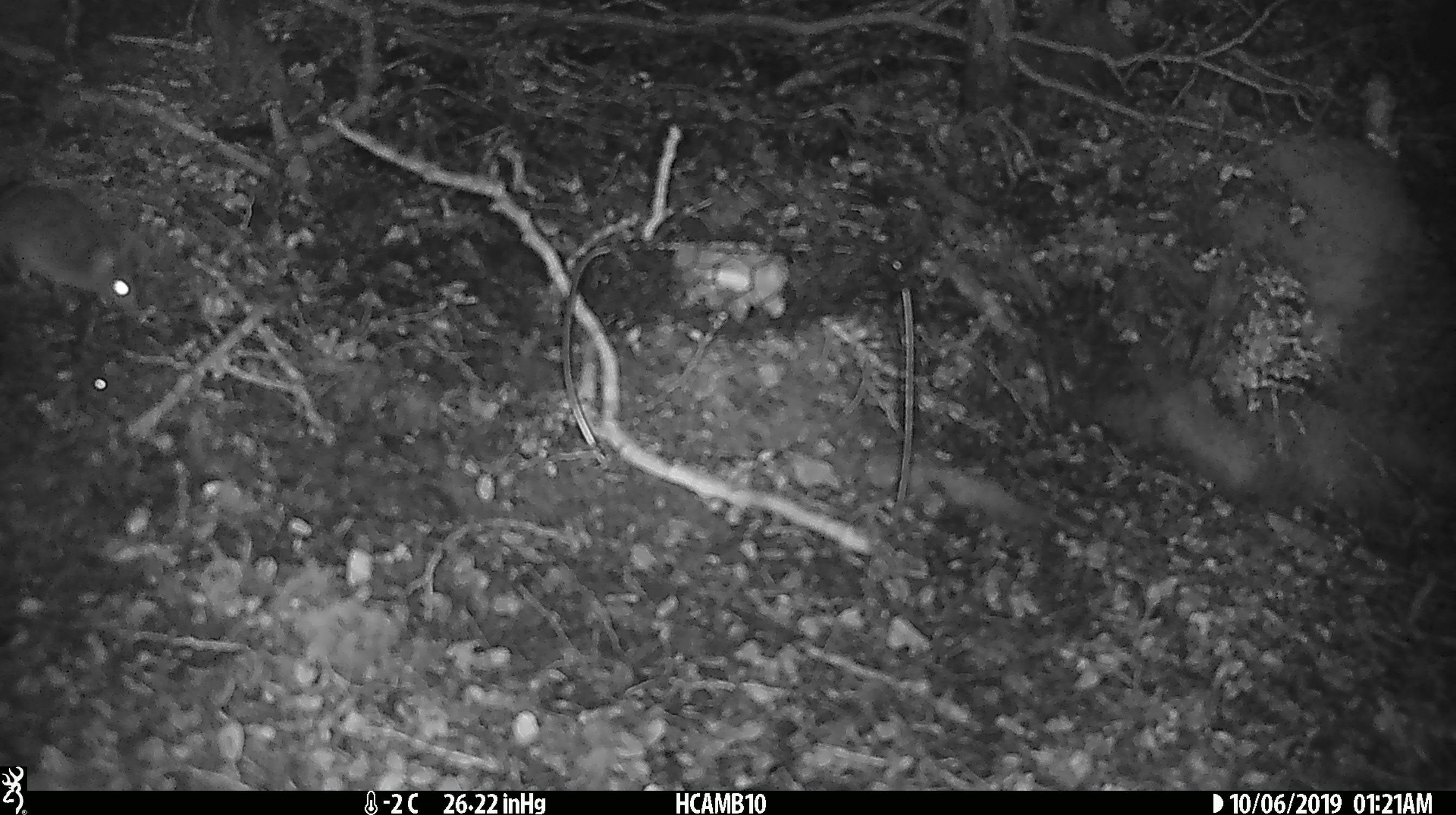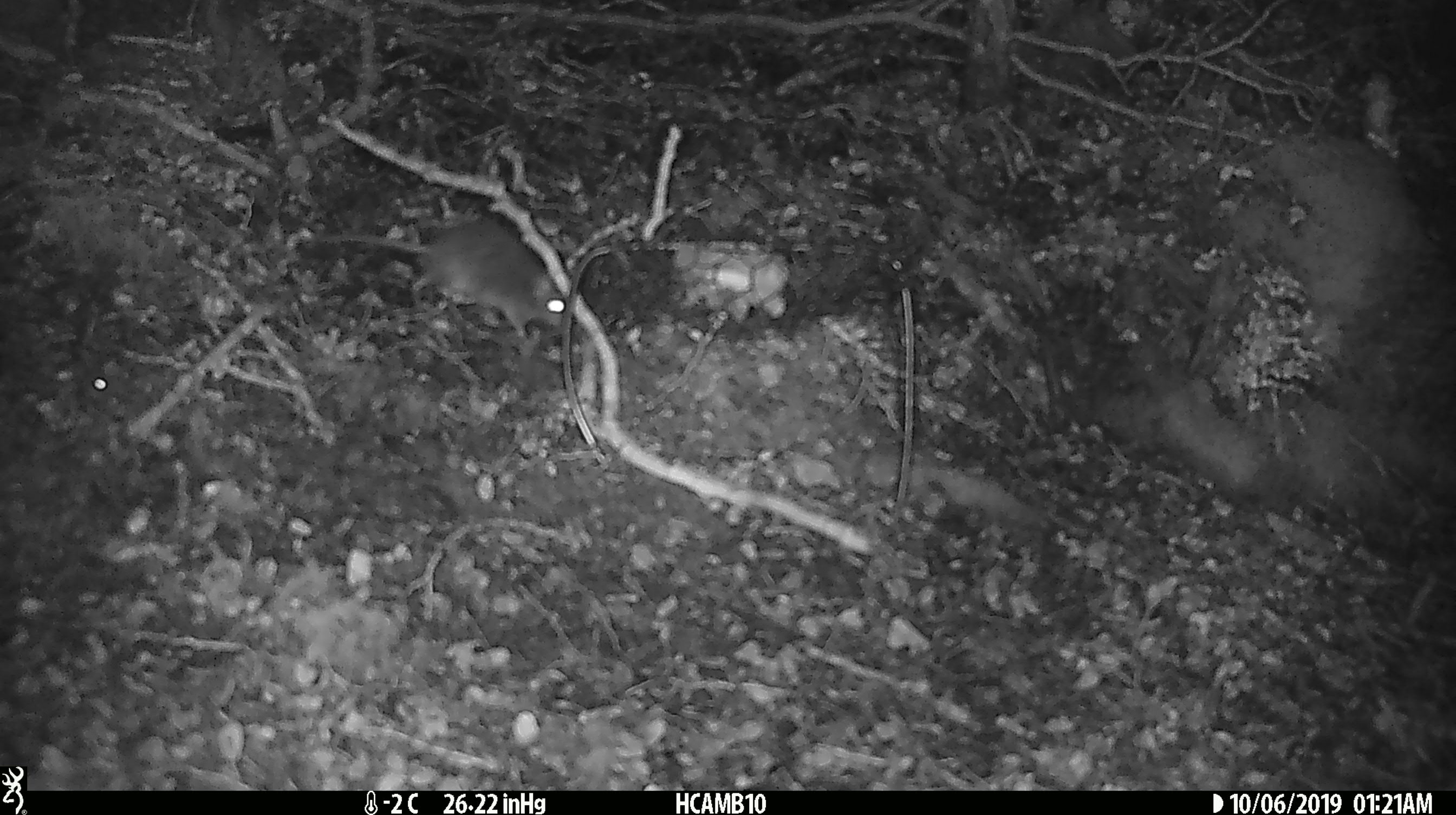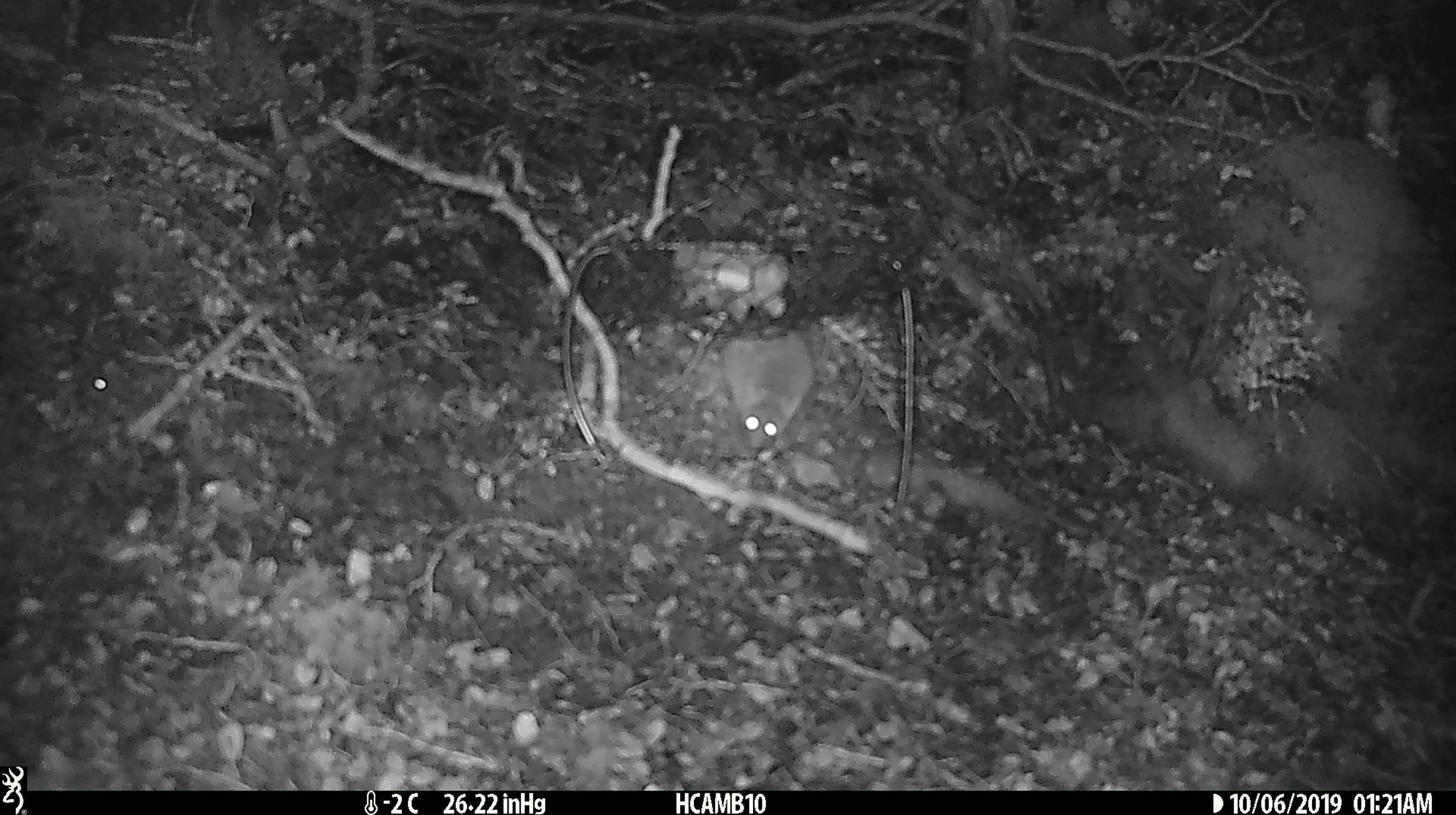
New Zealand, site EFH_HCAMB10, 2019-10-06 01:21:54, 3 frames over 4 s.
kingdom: Animalia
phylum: Chordata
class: Mammalia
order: Rodentia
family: Muridae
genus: Mus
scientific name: Mus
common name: mouse